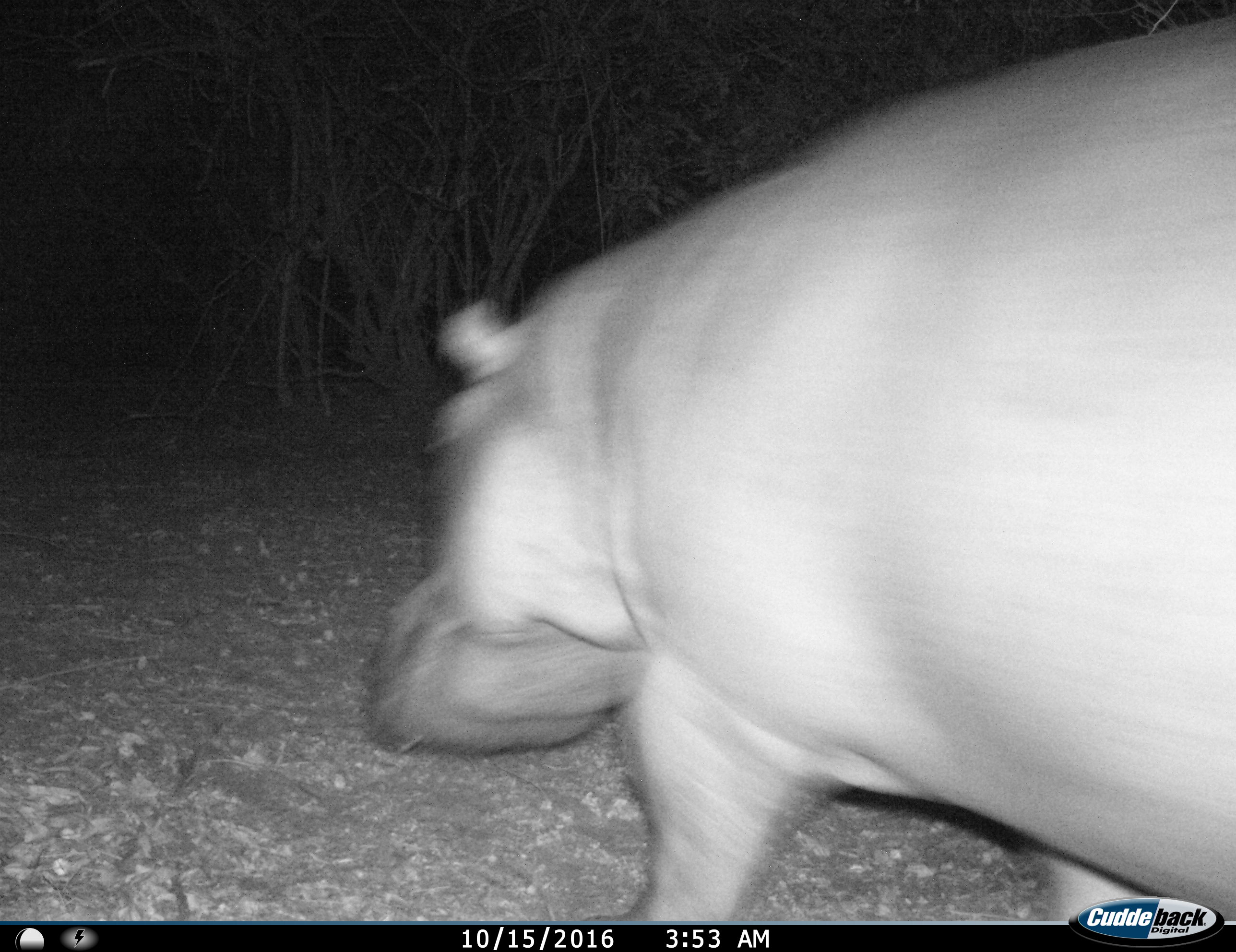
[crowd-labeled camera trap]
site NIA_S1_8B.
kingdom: Animalia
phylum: Chordata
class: Mammalia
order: Artiodactyla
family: Hippopotamidae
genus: Hippopotamus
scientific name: Hippopotamus amphibius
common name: hippopotamus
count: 1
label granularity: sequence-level